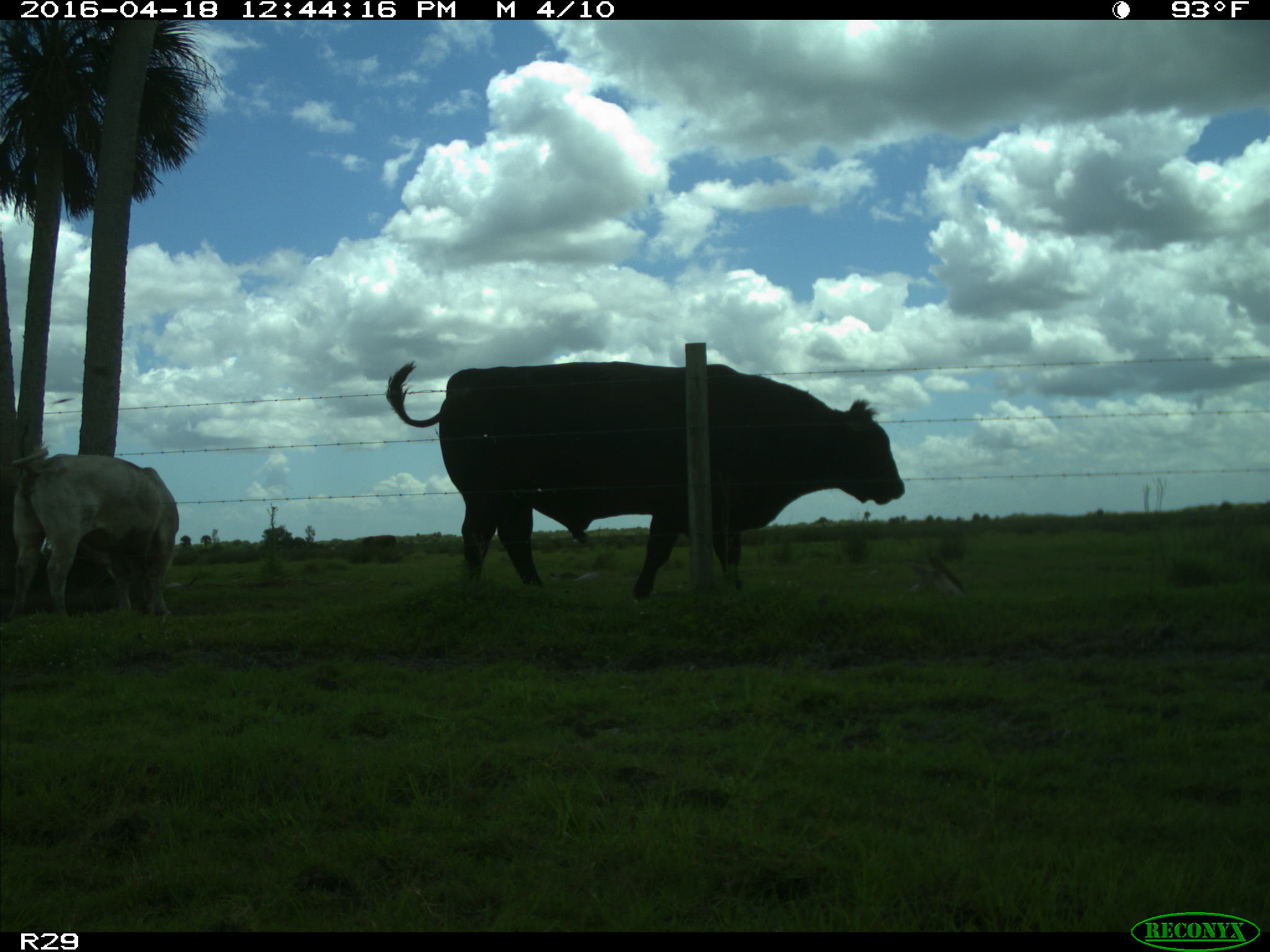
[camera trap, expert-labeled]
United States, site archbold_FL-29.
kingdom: Animalia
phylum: Chordata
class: Mammalia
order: Artiodactyla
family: Bovidae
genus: Bos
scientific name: Bos taurus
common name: domestic cow